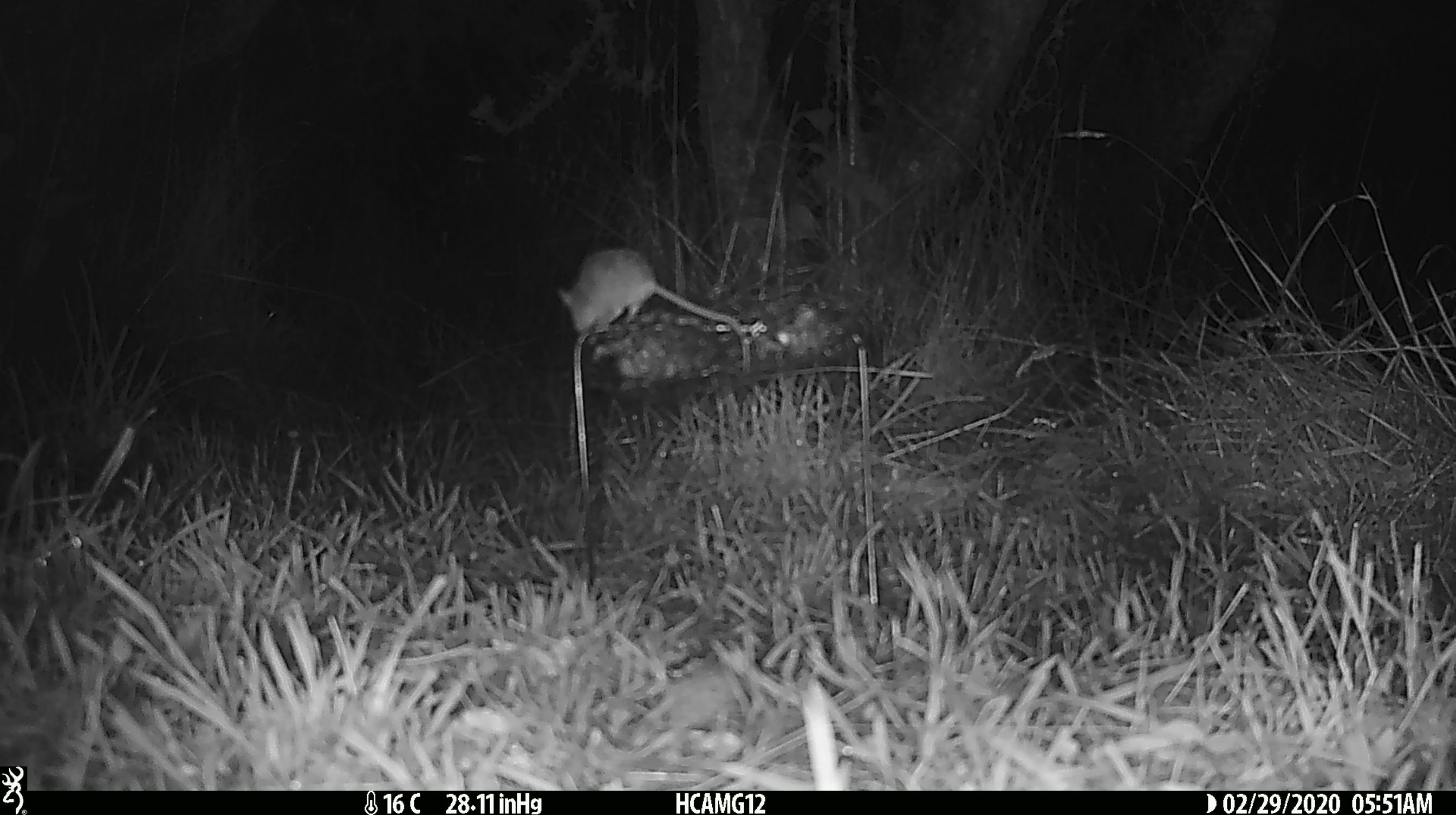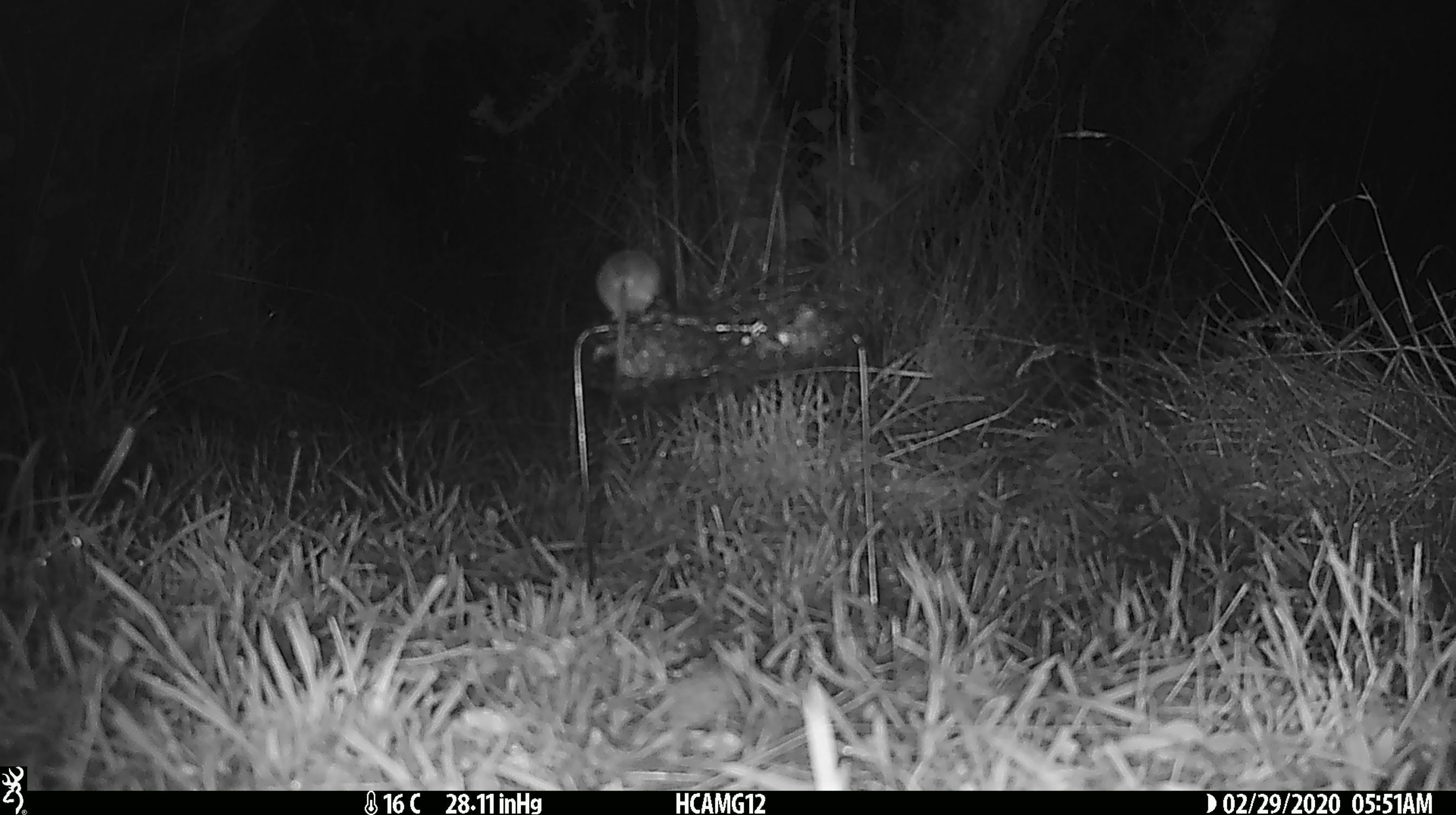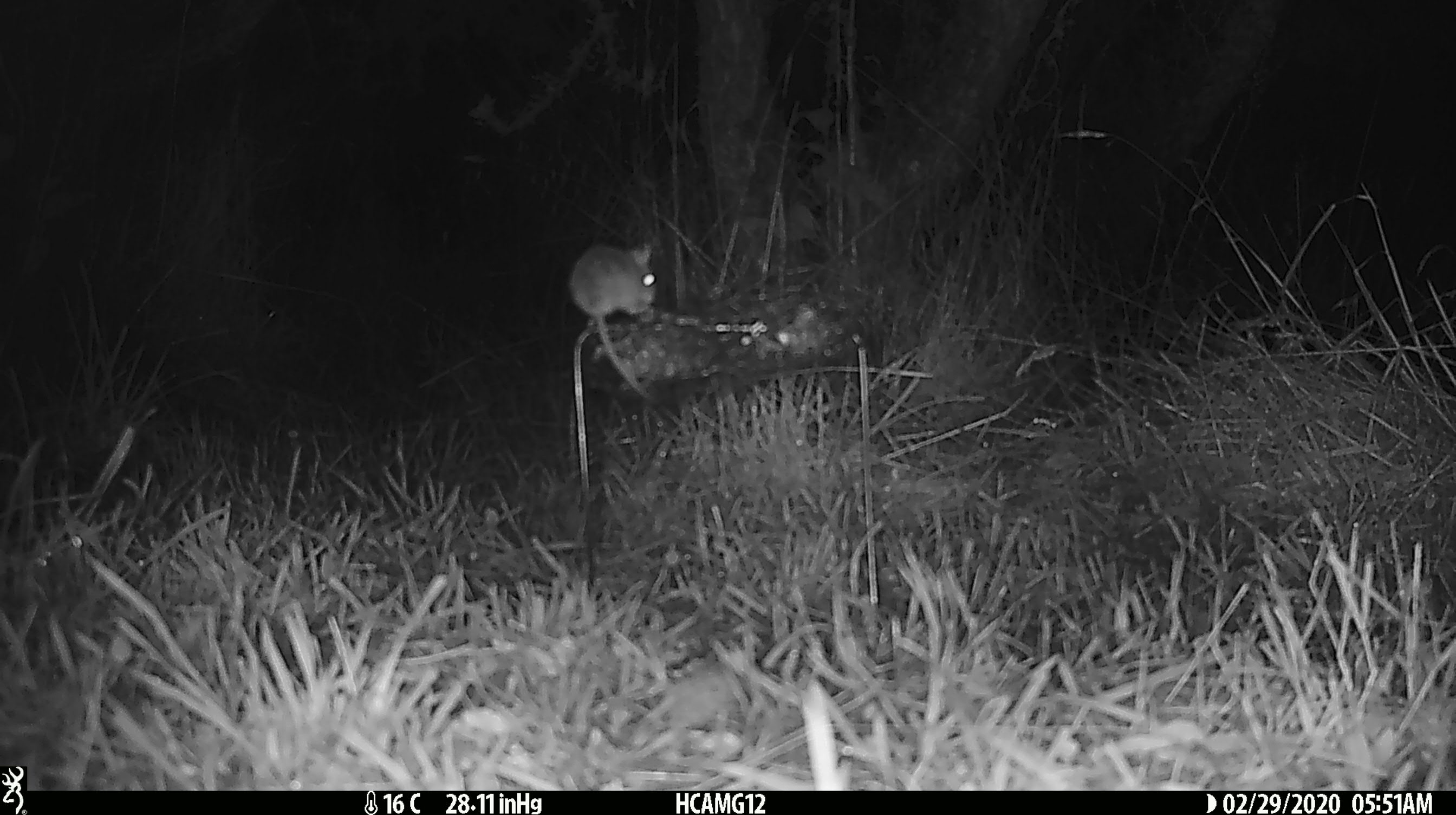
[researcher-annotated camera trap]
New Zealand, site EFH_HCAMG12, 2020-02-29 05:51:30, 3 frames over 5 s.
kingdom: Animalia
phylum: Chordata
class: Mammalia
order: Rodentia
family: Muridae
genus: Mus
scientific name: Mus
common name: mouse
Mouse (Mus).